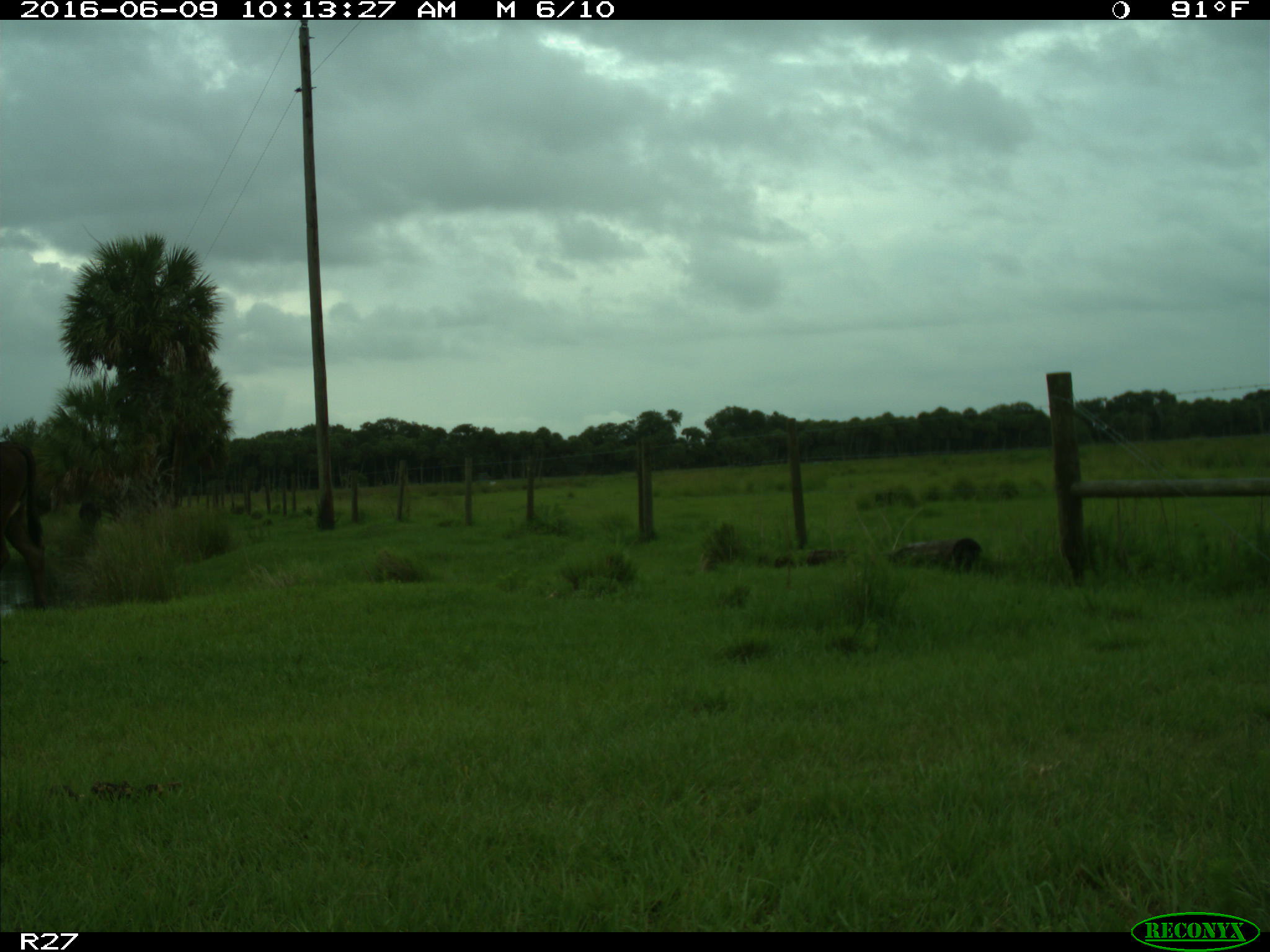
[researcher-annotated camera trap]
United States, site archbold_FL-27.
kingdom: Animalia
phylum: Chordata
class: Mammalia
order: Artiodactyla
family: Bovidae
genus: Bos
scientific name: Bos taurus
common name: domestic cow